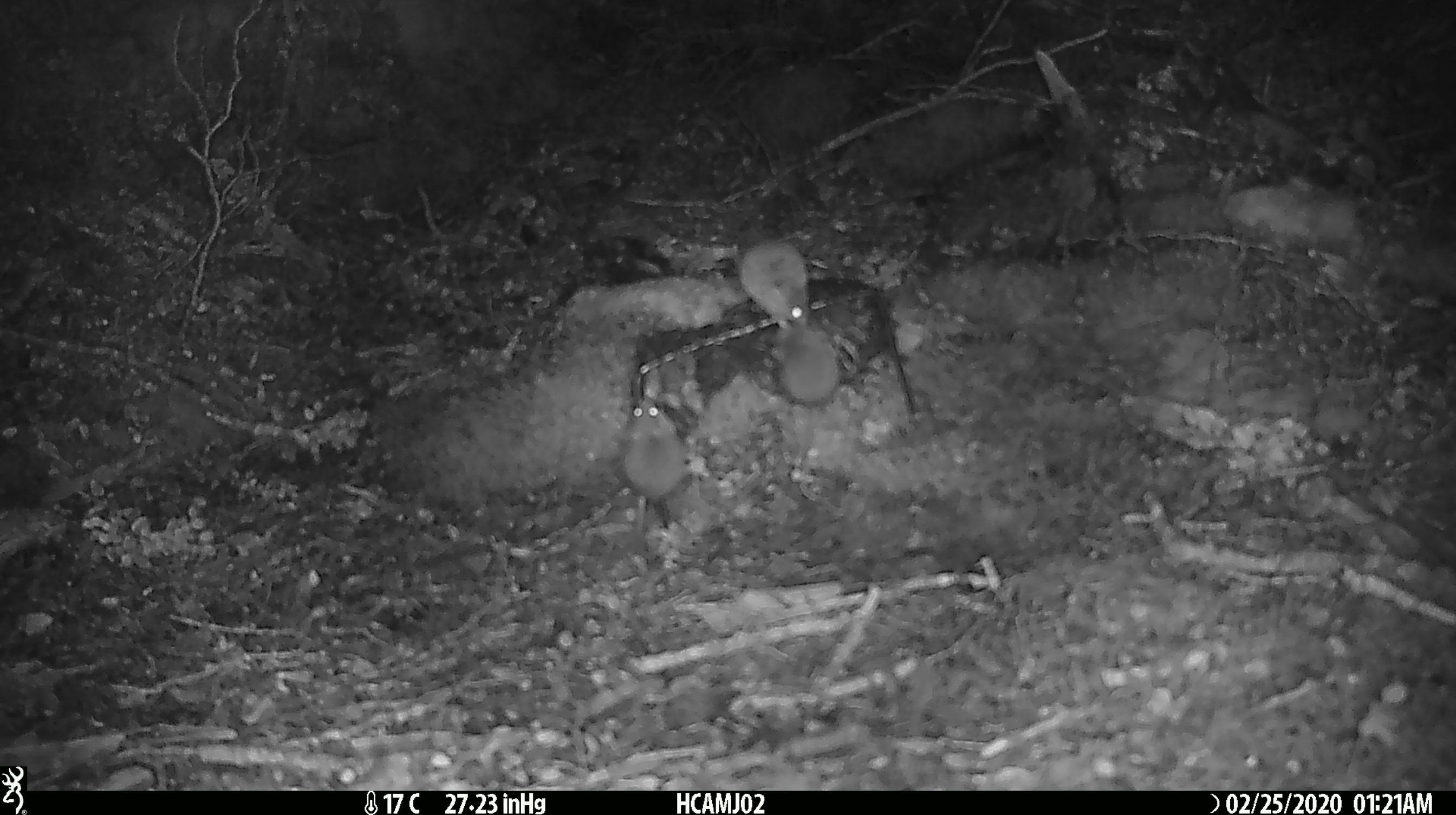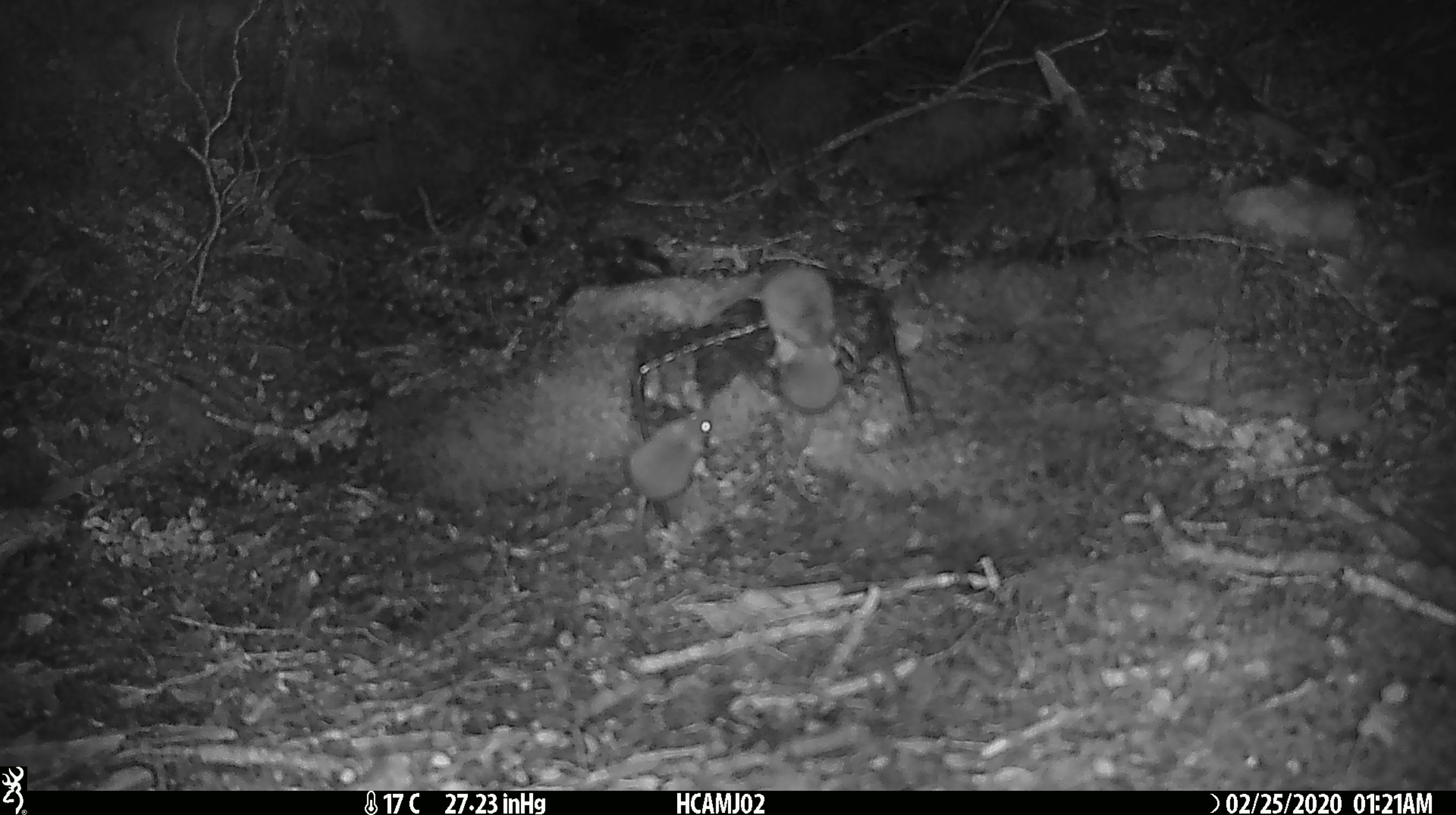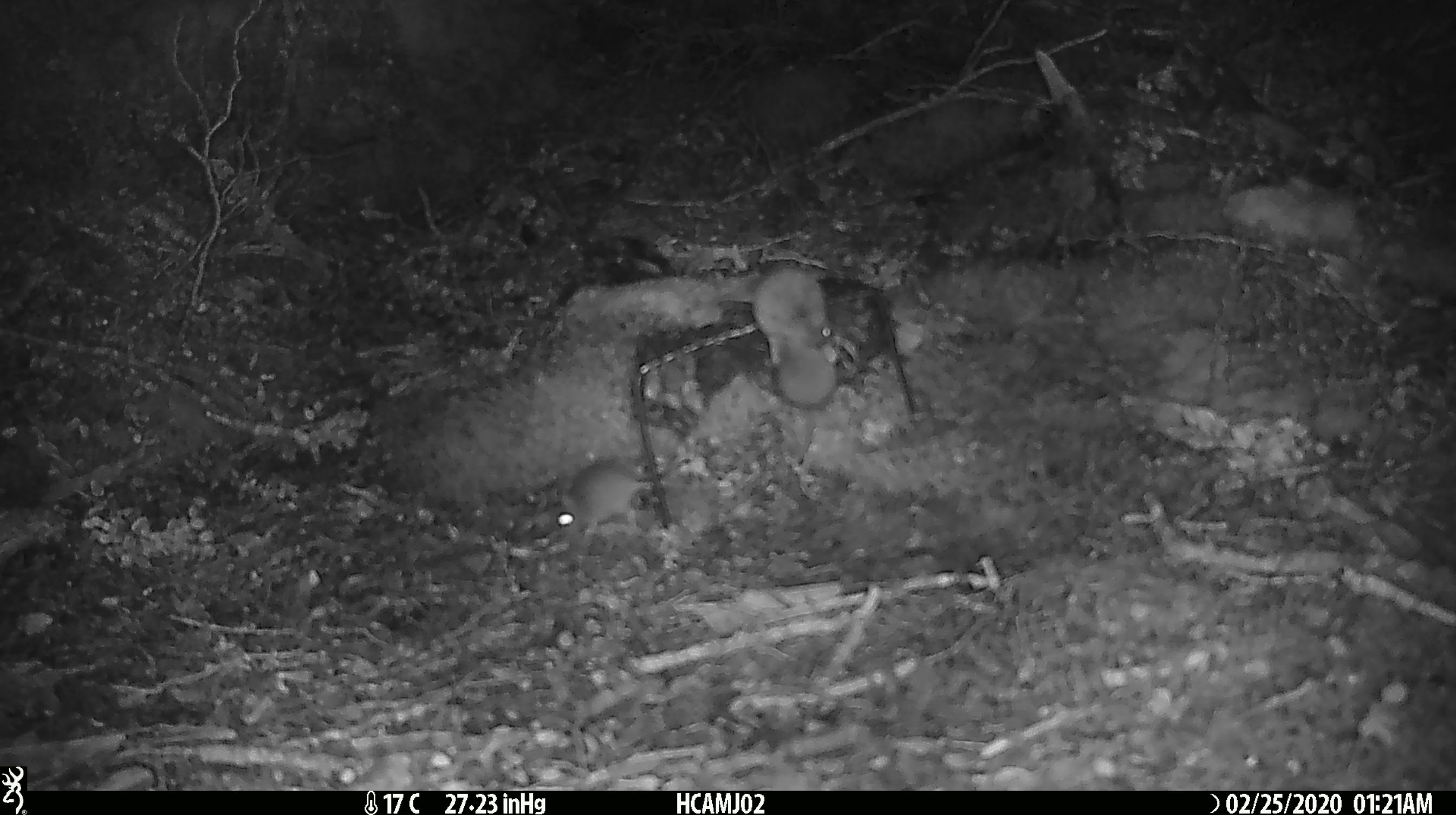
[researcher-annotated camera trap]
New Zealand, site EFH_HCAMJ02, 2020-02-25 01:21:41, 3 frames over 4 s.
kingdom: Animalia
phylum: Chordata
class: Mammalia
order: Rodentia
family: Muridae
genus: Mus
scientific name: Mus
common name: mouse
Mouse (Mus).